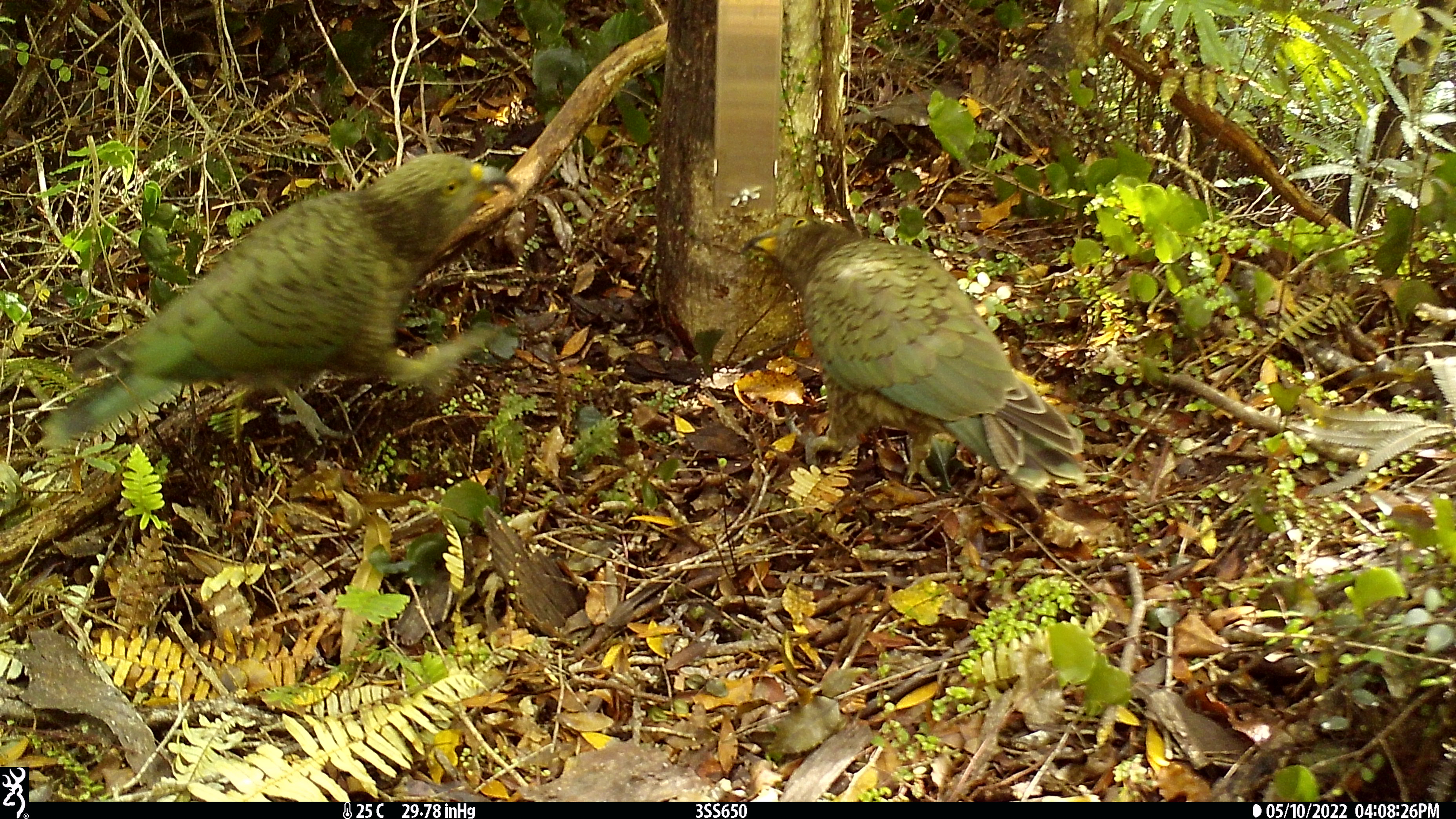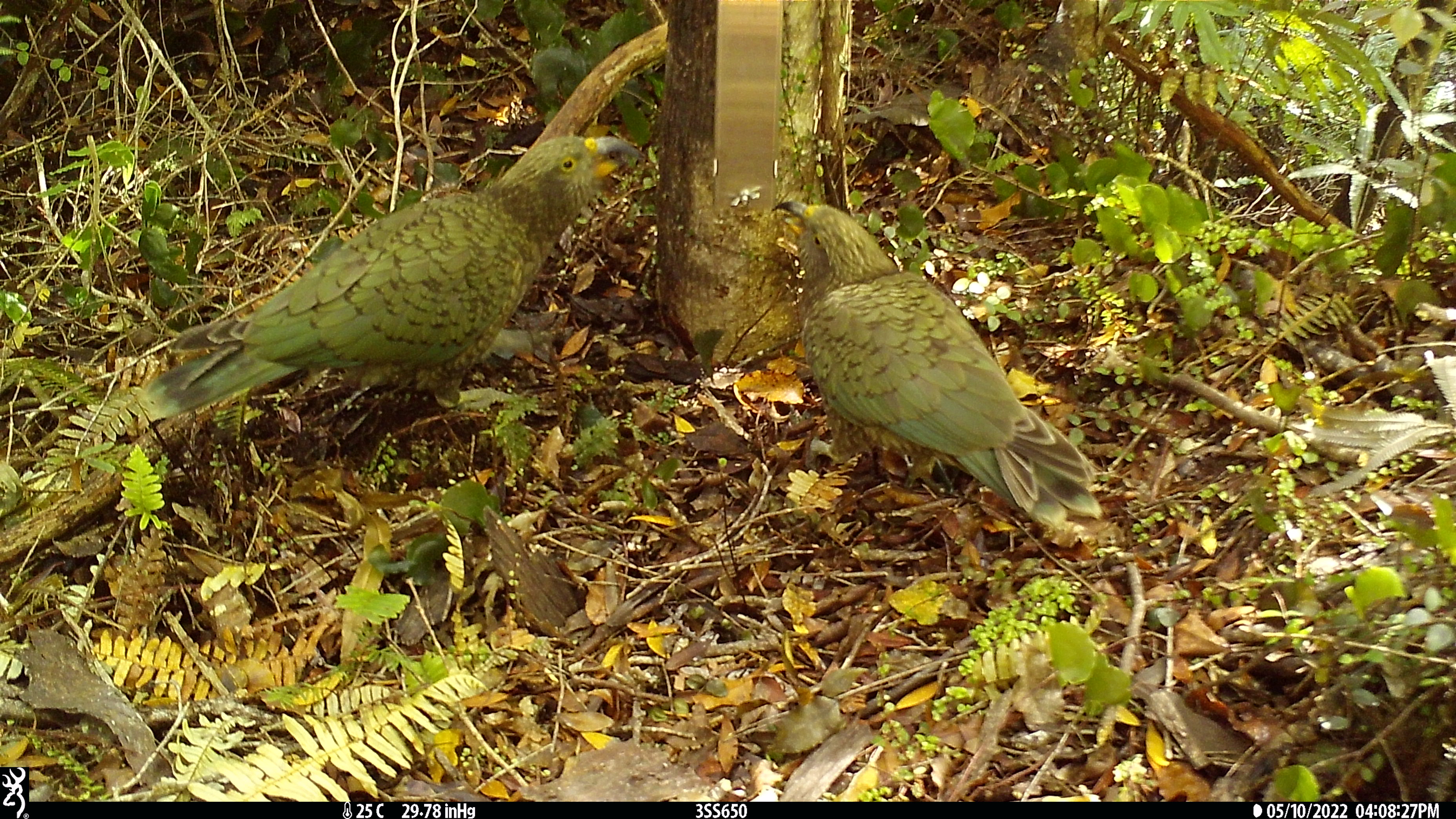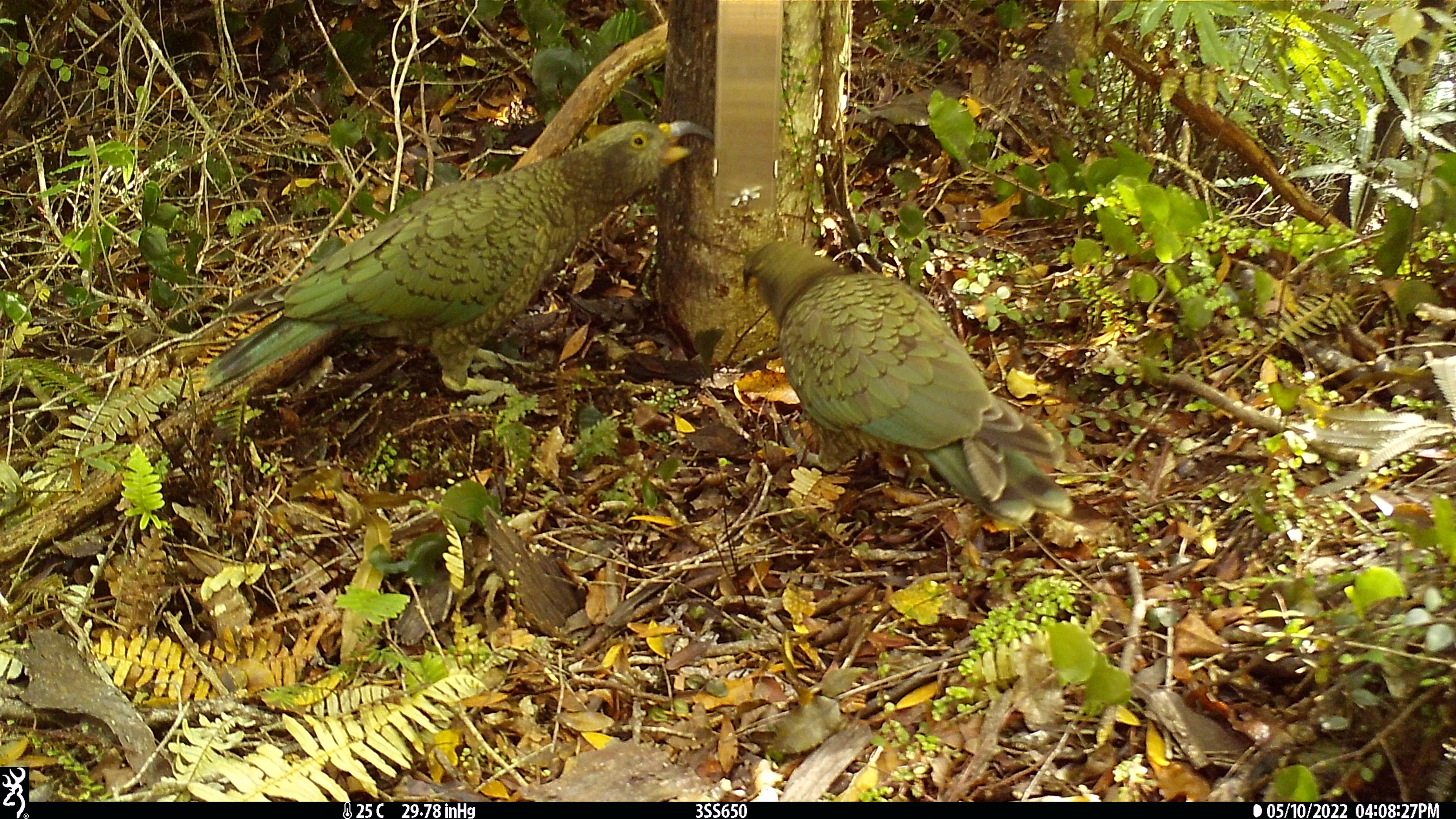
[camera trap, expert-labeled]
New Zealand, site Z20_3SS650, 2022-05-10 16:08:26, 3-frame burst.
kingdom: Animalia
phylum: Chordata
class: Aves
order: Psittaciformes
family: Strigopidae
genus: Nestor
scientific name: Nestor notabilis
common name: kea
Kea (Nestor notabilis).